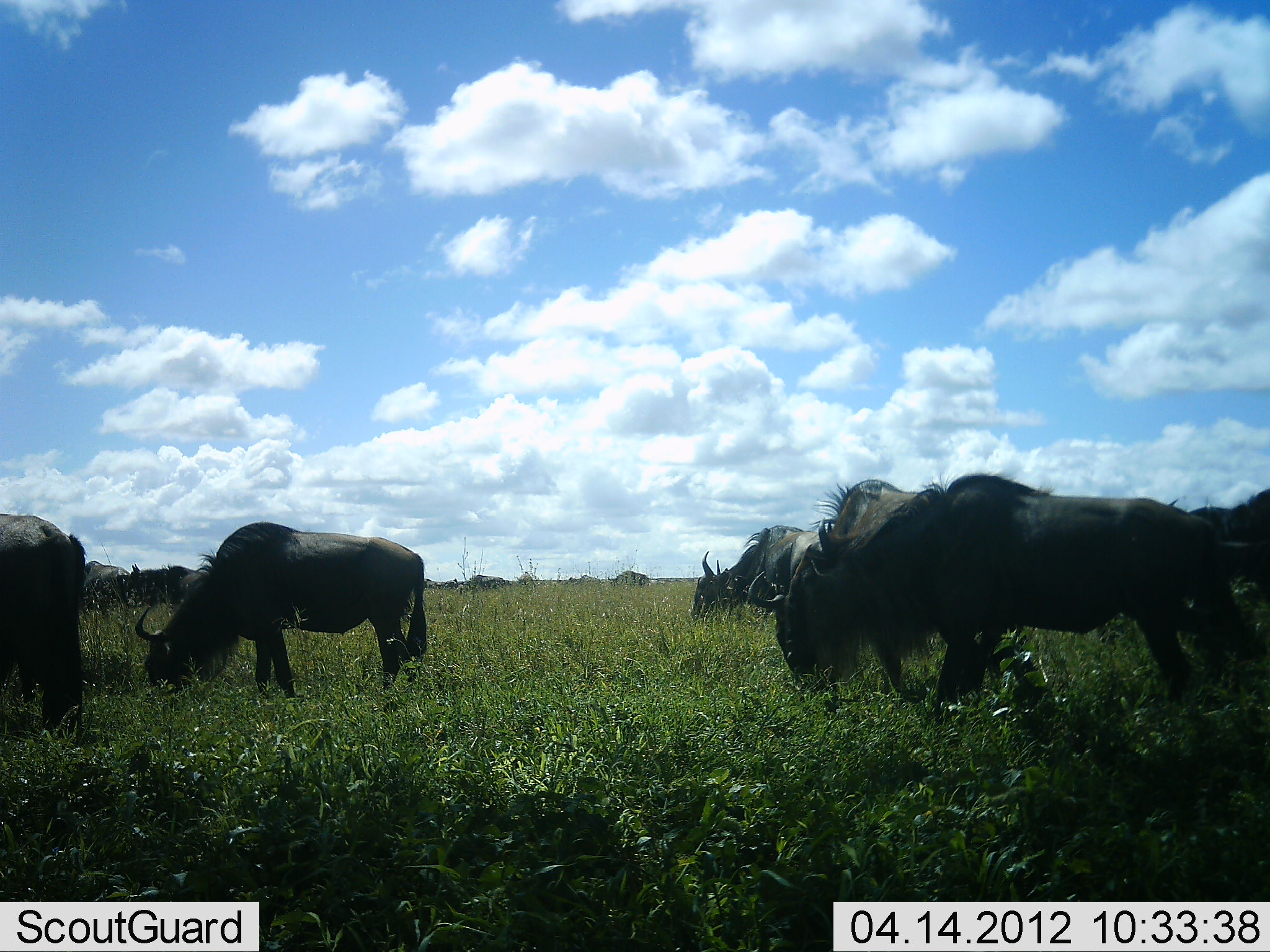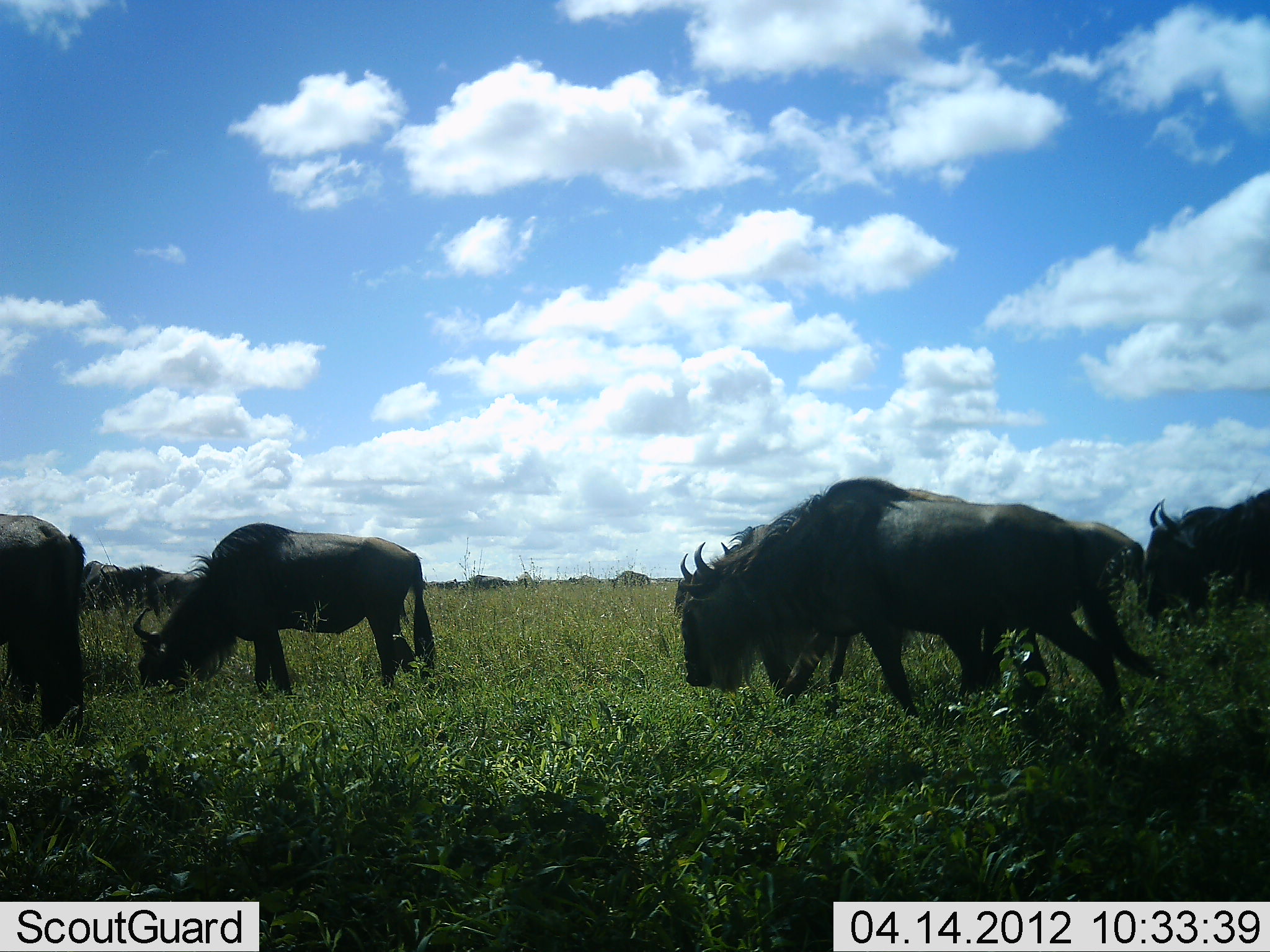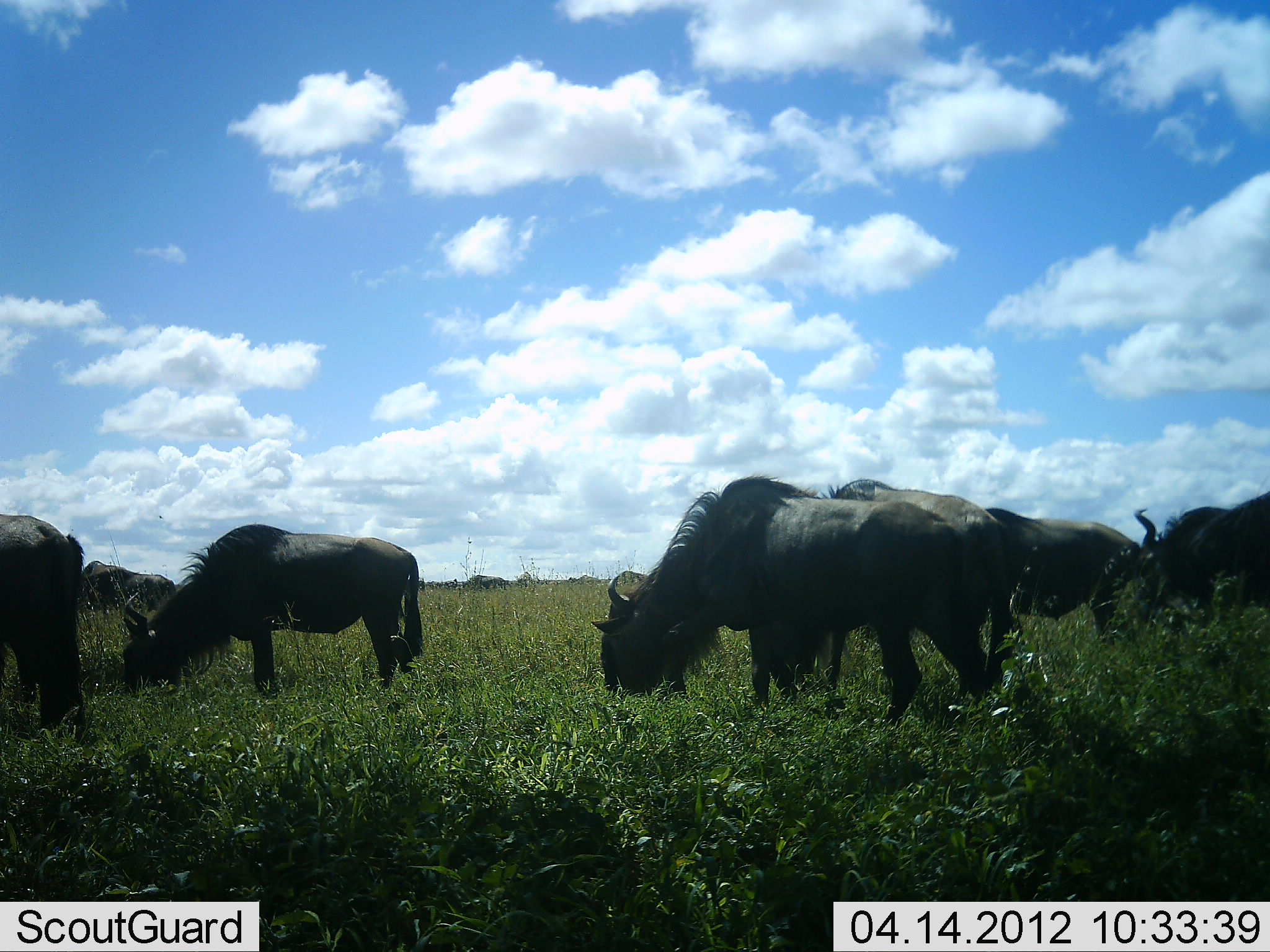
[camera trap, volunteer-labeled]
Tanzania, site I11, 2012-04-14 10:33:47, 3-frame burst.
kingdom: Animalia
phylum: Chordata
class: Mammalia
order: Artiodactyla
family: Bovidae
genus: Connochaetes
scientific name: Connochaetes taurinus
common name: blue wildebeest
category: wildebeest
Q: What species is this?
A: Wildebeest (blue wildebeest) (Connochaetes taurinus).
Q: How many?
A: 10.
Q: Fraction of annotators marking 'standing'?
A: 25%.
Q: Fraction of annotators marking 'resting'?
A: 5%.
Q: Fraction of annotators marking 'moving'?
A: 65%.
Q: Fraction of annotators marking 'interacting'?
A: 0%.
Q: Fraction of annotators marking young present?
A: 0%.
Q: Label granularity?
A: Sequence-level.